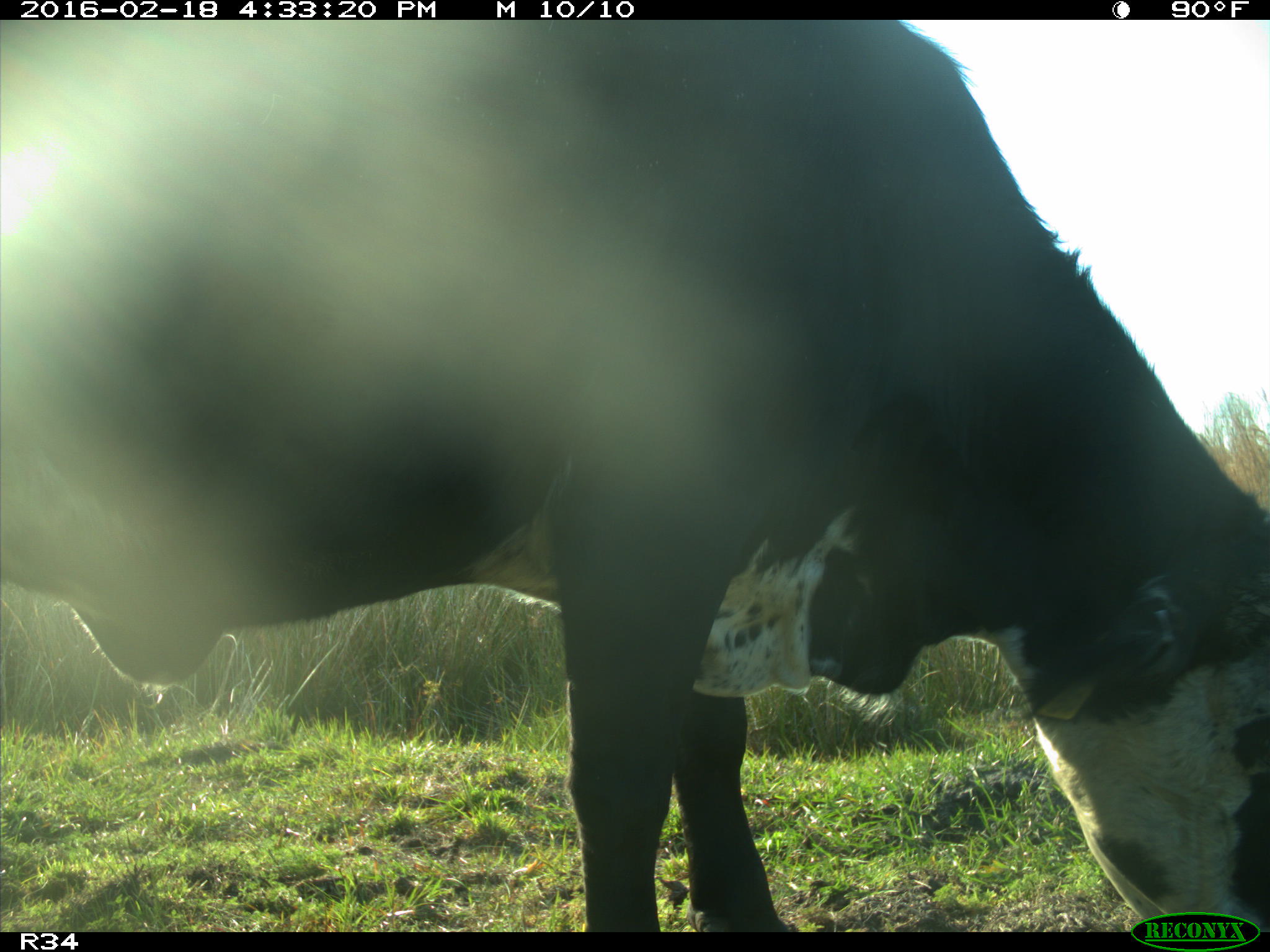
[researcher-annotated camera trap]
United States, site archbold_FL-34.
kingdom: Animalia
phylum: Chordata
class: Mammalia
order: Artiodactyla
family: Bovidae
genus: Bos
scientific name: Bos taurus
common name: domestic cow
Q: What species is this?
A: Bos taurus (domestic cow).